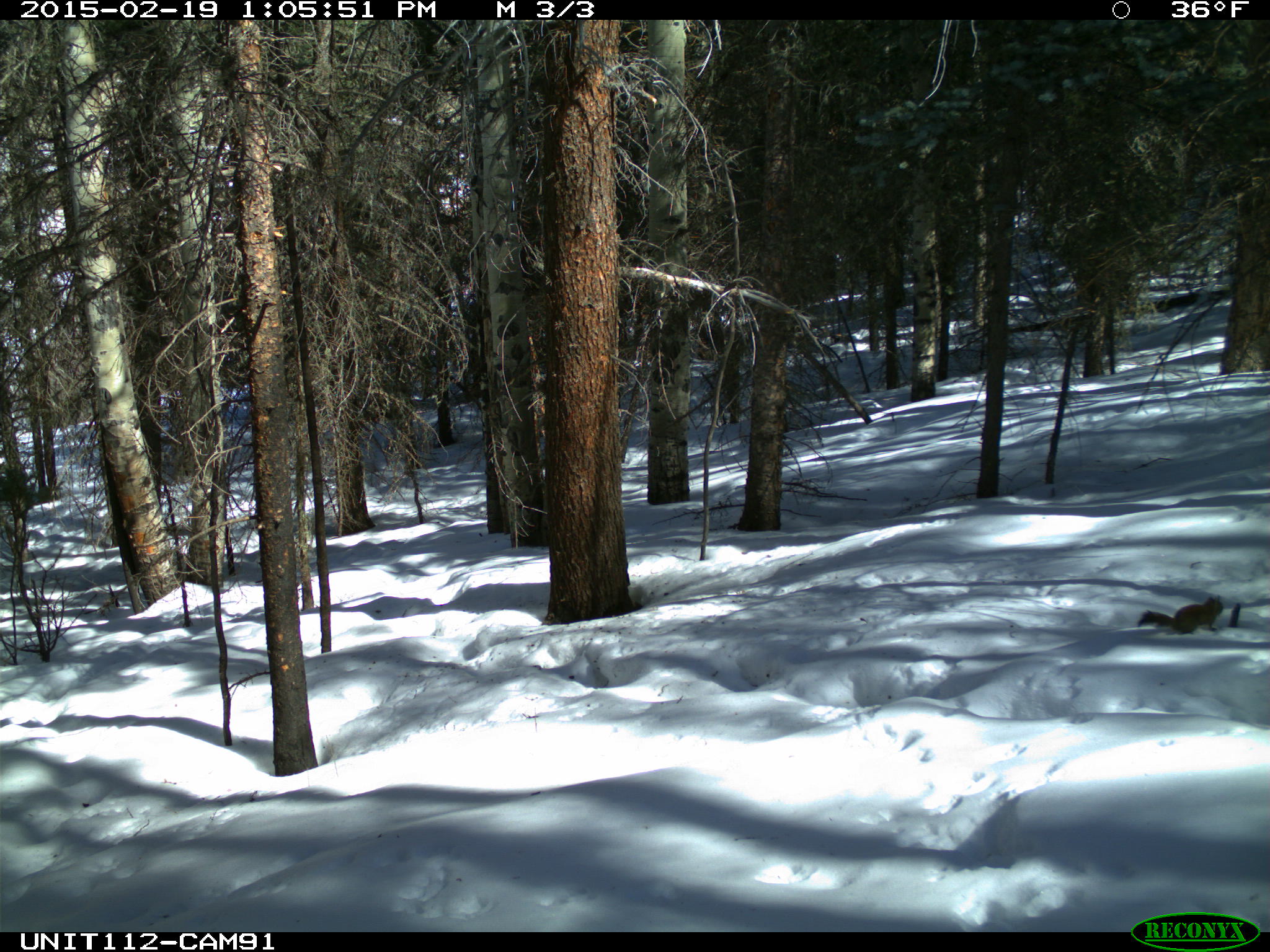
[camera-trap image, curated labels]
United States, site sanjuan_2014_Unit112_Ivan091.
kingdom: Animalia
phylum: Chordata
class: Mammalia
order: Rodentia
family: Sciuridae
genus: Tamiasciurus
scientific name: Tamiasciurus hudsonicus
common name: american red squirrel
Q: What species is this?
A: Tamiasciurus hudsonicus (american red squirrel).